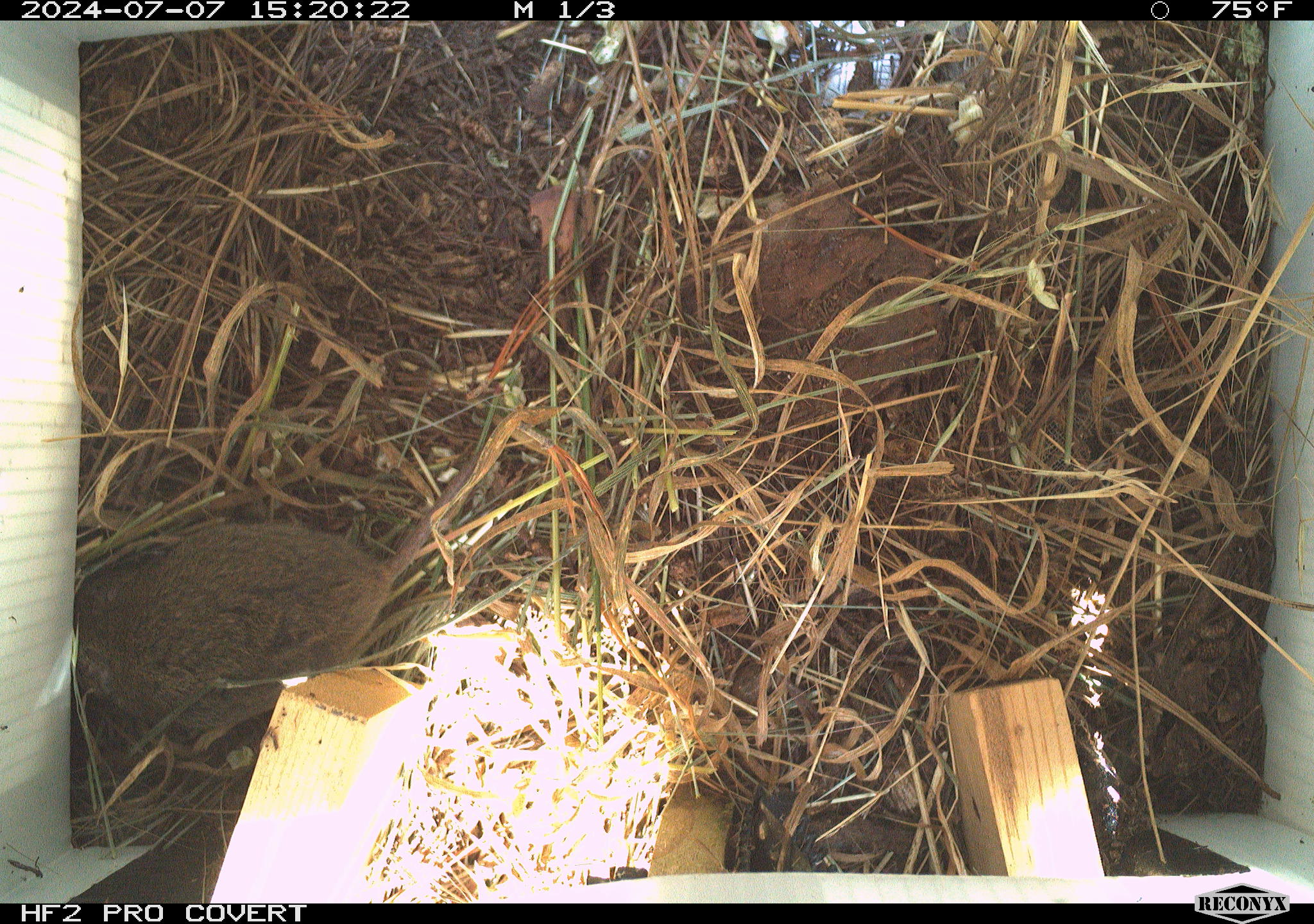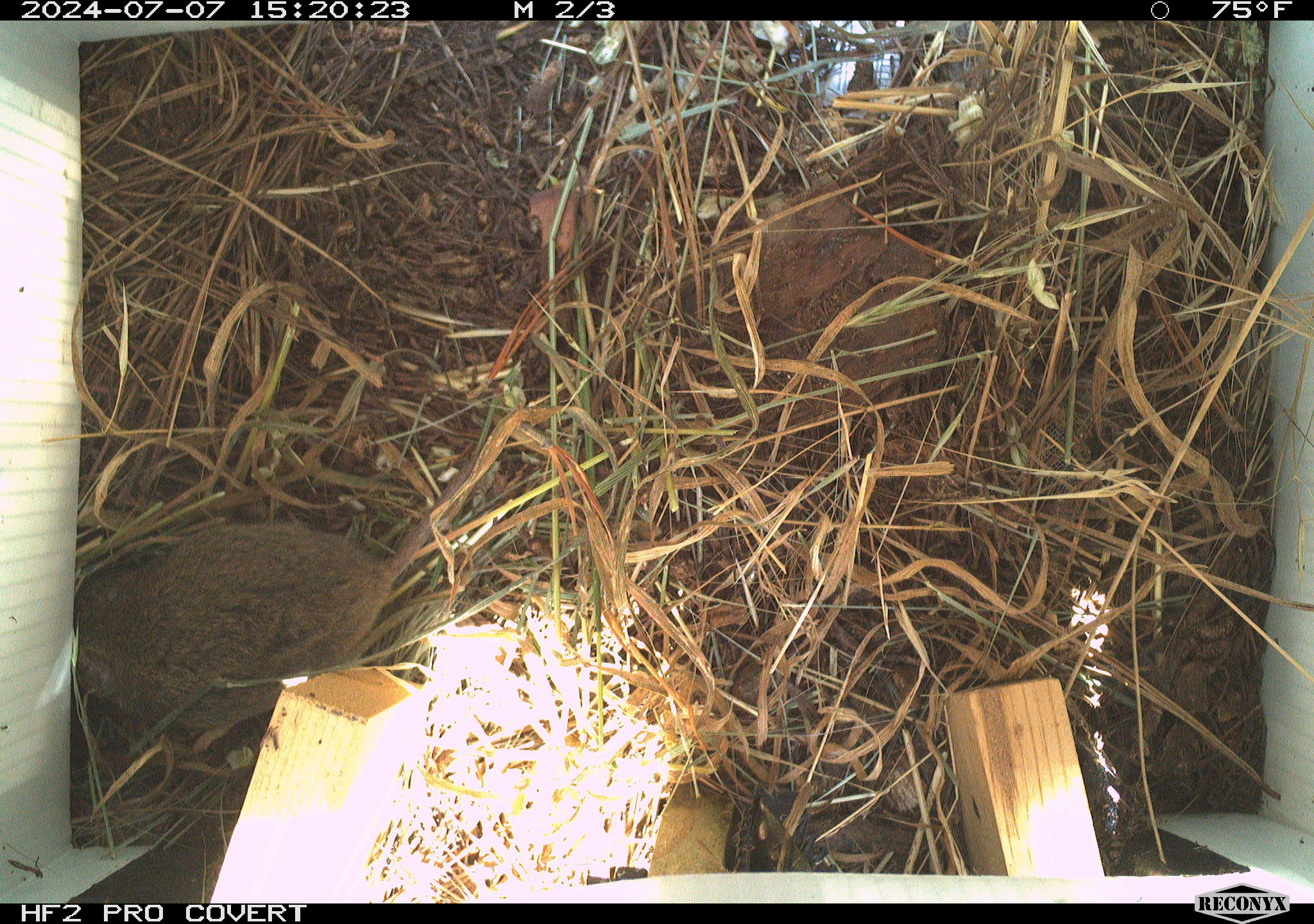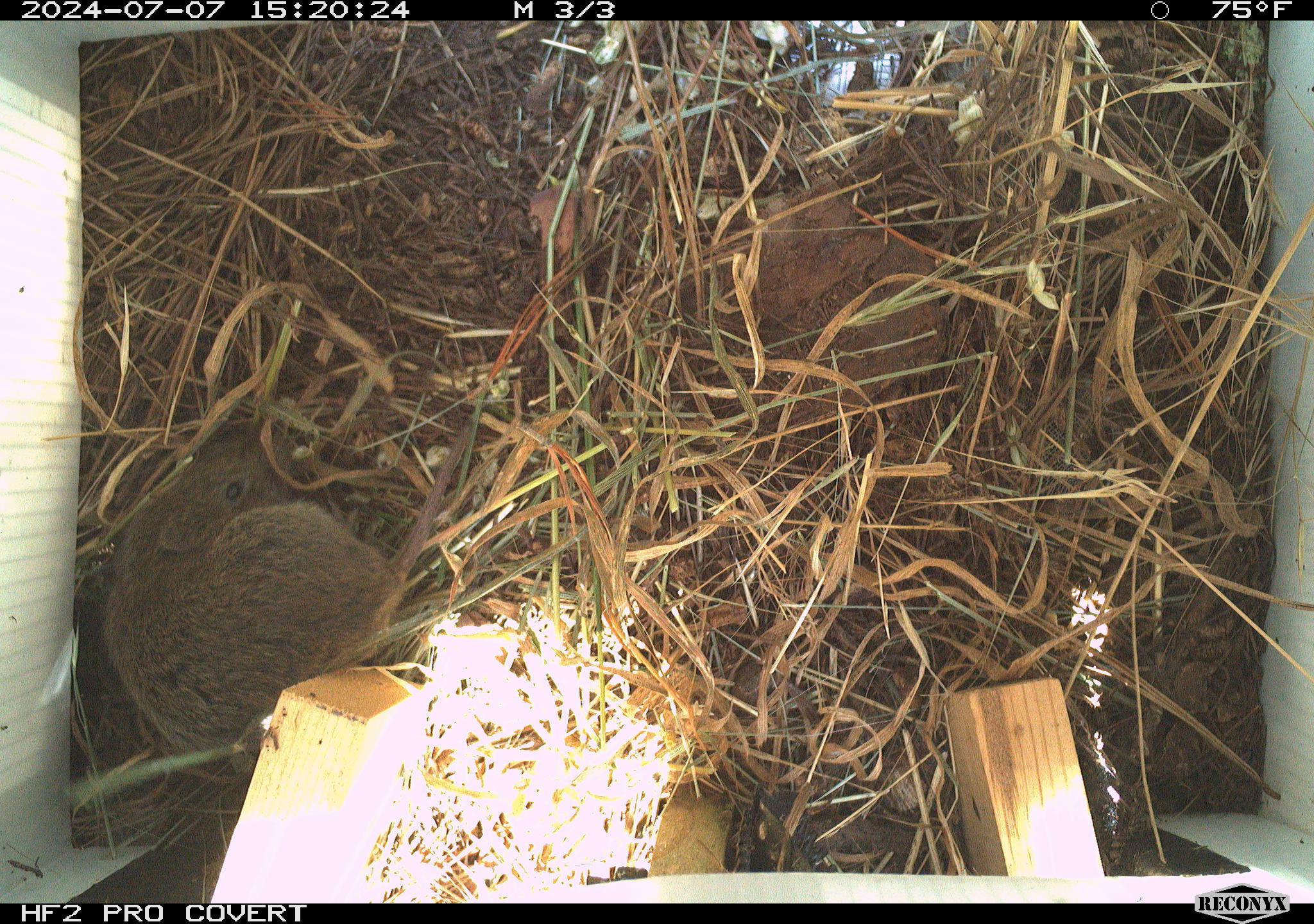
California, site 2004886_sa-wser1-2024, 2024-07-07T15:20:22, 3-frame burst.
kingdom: Animalia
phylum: Chordata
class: Mammalia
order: Rodentia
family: Cricetidae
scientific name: Arvicolinae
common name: voles, lemmings, and muskrats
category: arvicolinae subfamily